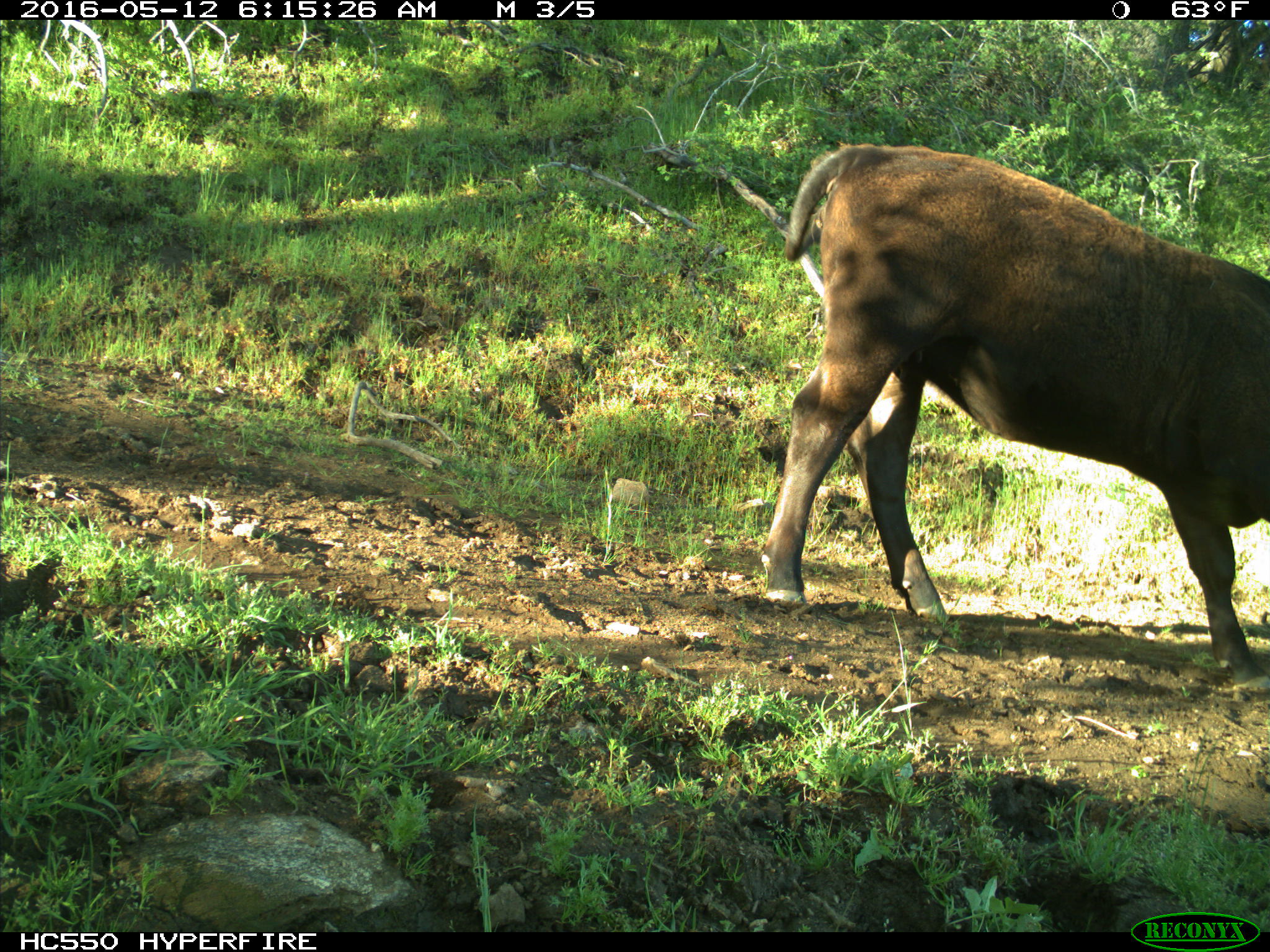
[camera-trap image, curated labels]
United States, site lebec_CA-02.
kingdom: Animalia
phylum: Chordata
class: Mammalia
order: Artiodactyla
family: Bovidae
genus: Bos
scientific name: Bos taurus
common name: domestic cow